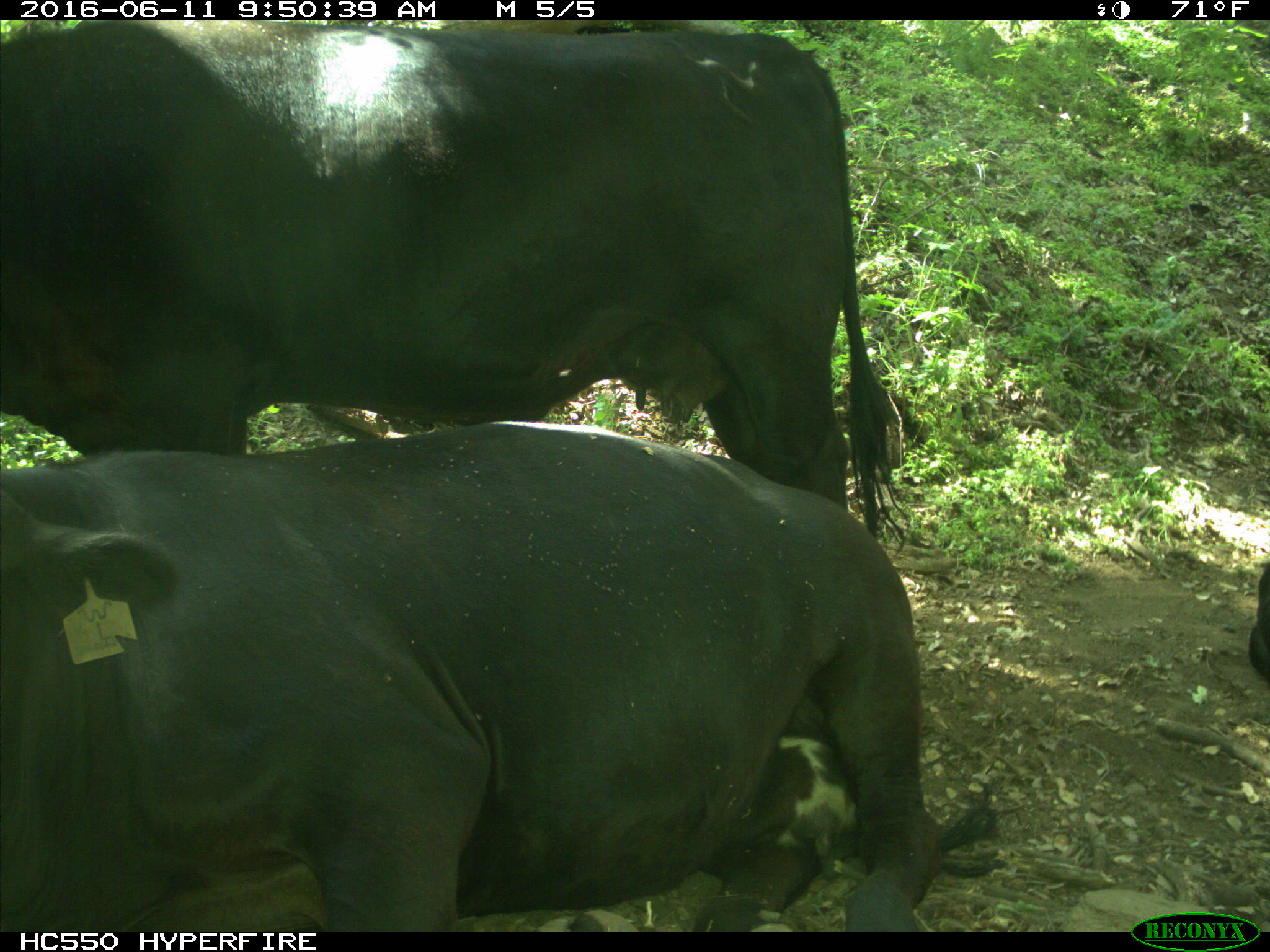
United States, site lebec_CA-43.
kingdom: Animalia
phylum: Chordata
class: Mammalia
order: Artiodactyla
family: Bovidae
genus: Bos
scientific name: Bos taurus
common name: domestic cow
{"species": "Bos taurus (domestic cow)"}